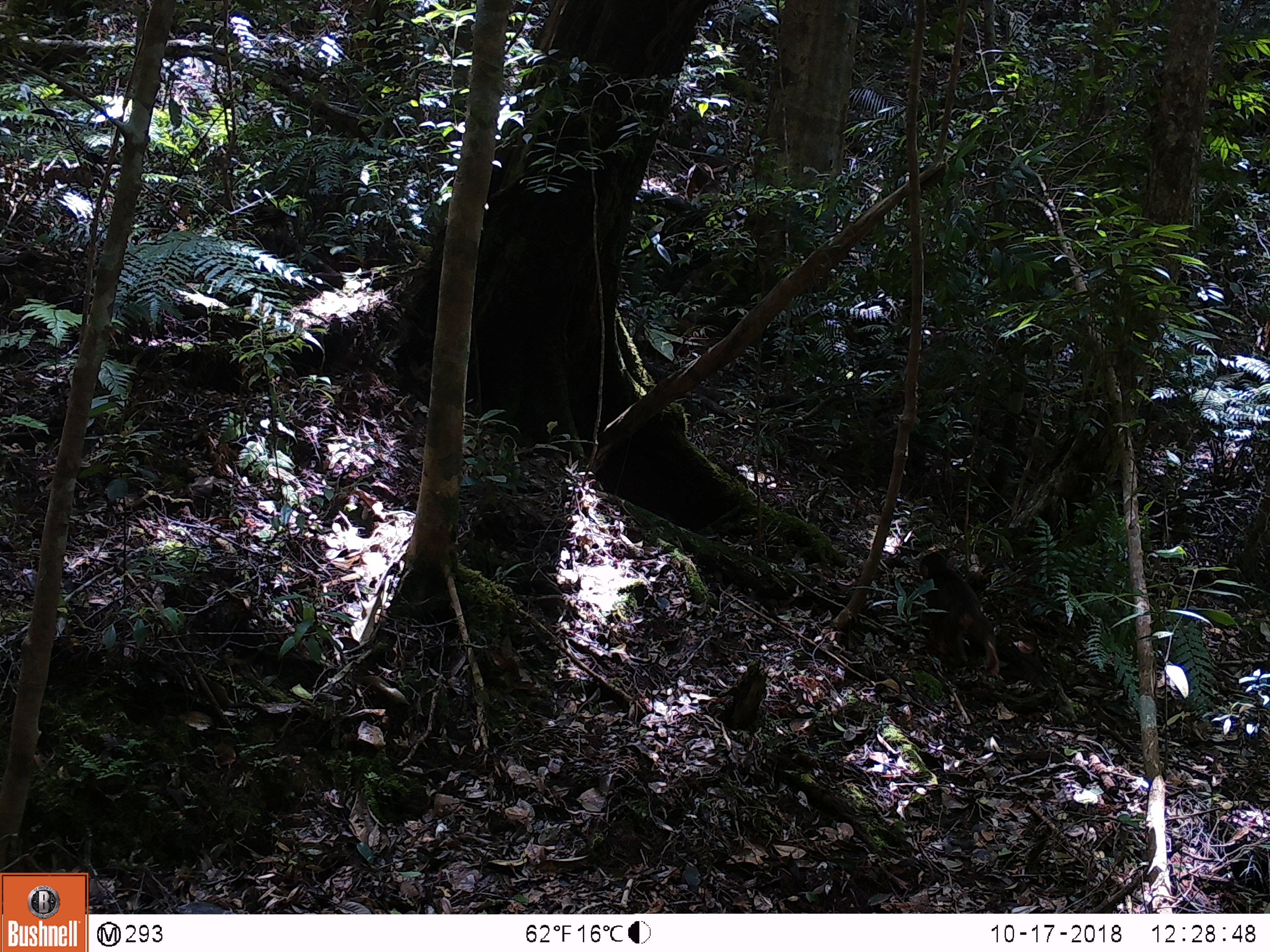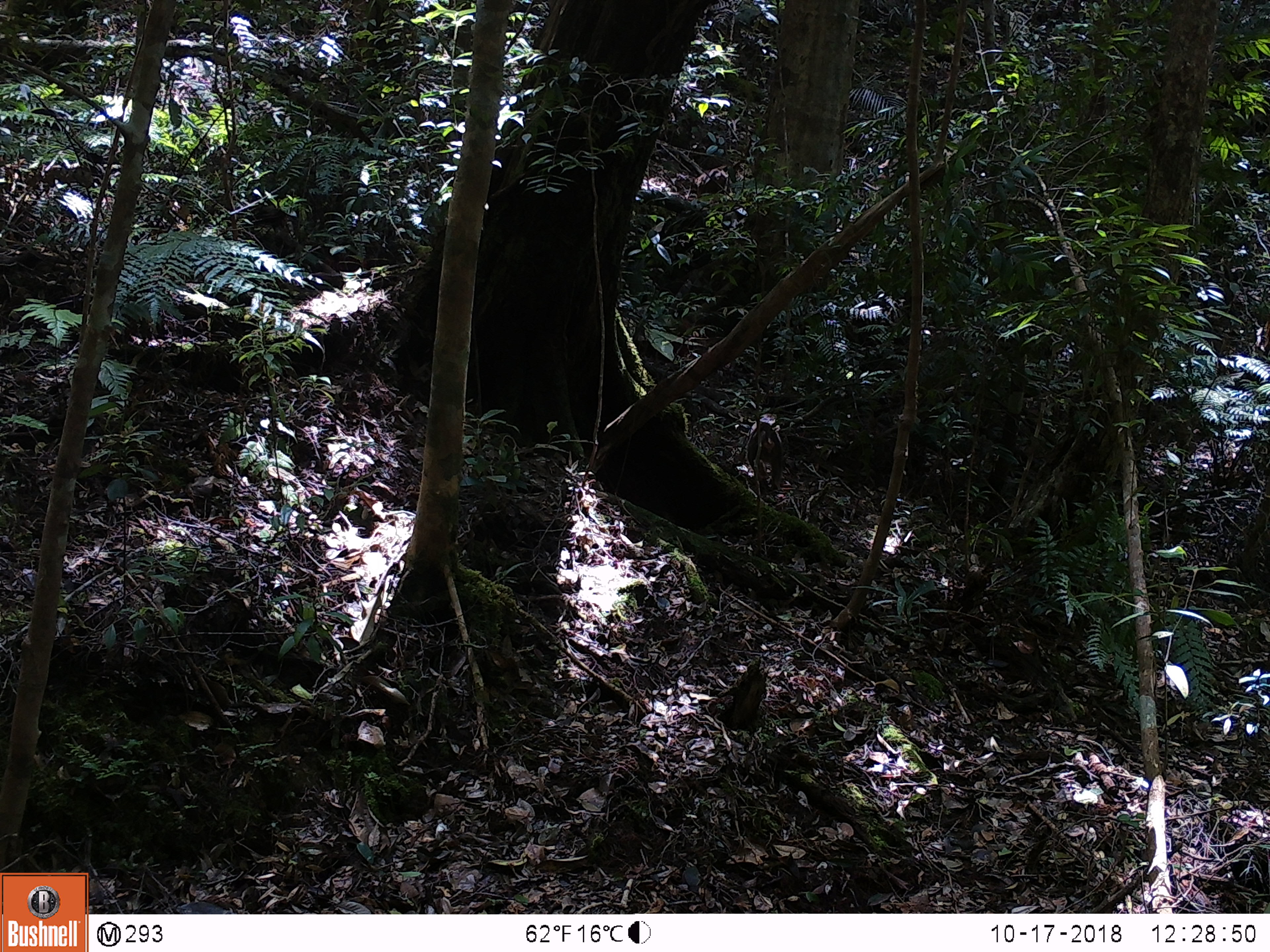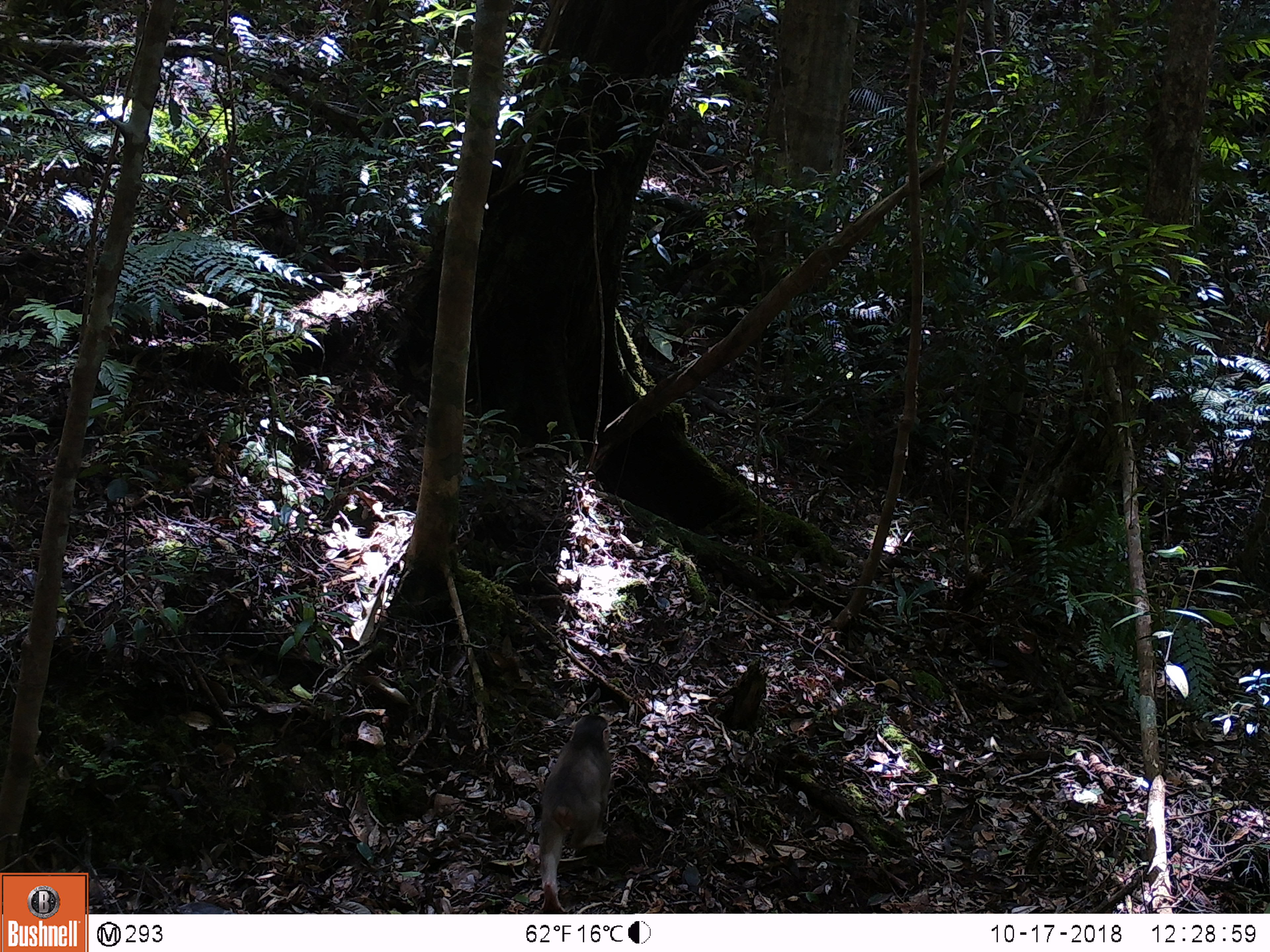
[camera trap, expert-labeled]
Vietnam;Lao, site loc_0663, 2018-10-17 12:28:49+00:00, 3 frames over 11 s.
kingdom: Animalia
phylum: Chordata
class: Mammalia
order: Primates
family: Cercopithecidae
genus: Macaca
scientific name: Macaca arctoides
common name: stump-tailed macaque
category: stump tailed macaque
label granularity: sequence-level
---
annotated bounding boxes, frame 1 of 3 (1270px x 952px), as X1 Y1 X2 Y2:
stump tailed macaque: 919 551 1000 676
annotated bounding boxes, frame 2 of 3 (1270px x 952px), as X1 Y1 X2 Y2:
stump tailed macaque: 747 413 784 492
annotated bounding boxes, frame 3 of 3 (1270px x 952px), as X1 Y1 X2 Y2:
stump tailed macaque: 538 714 611 914